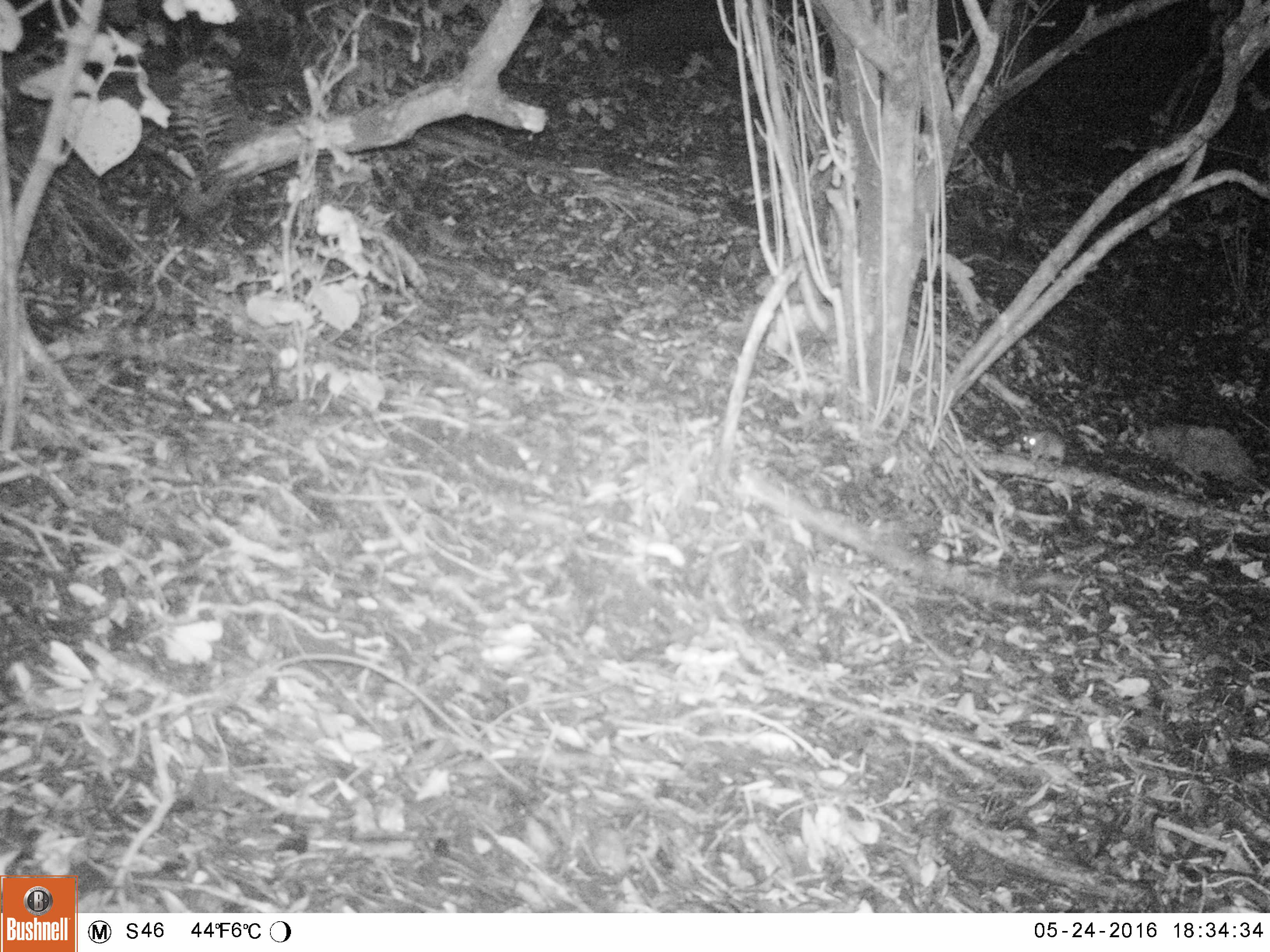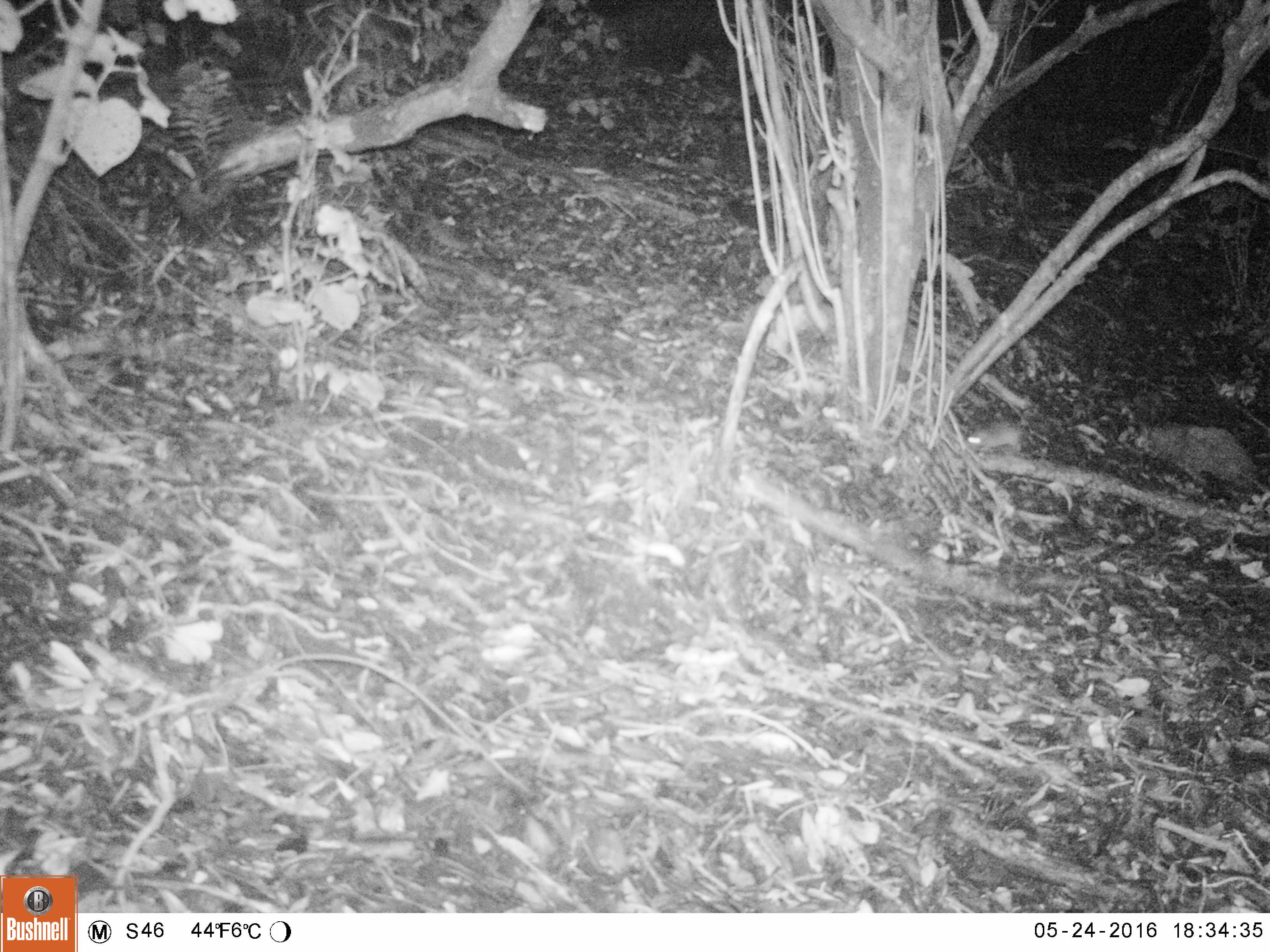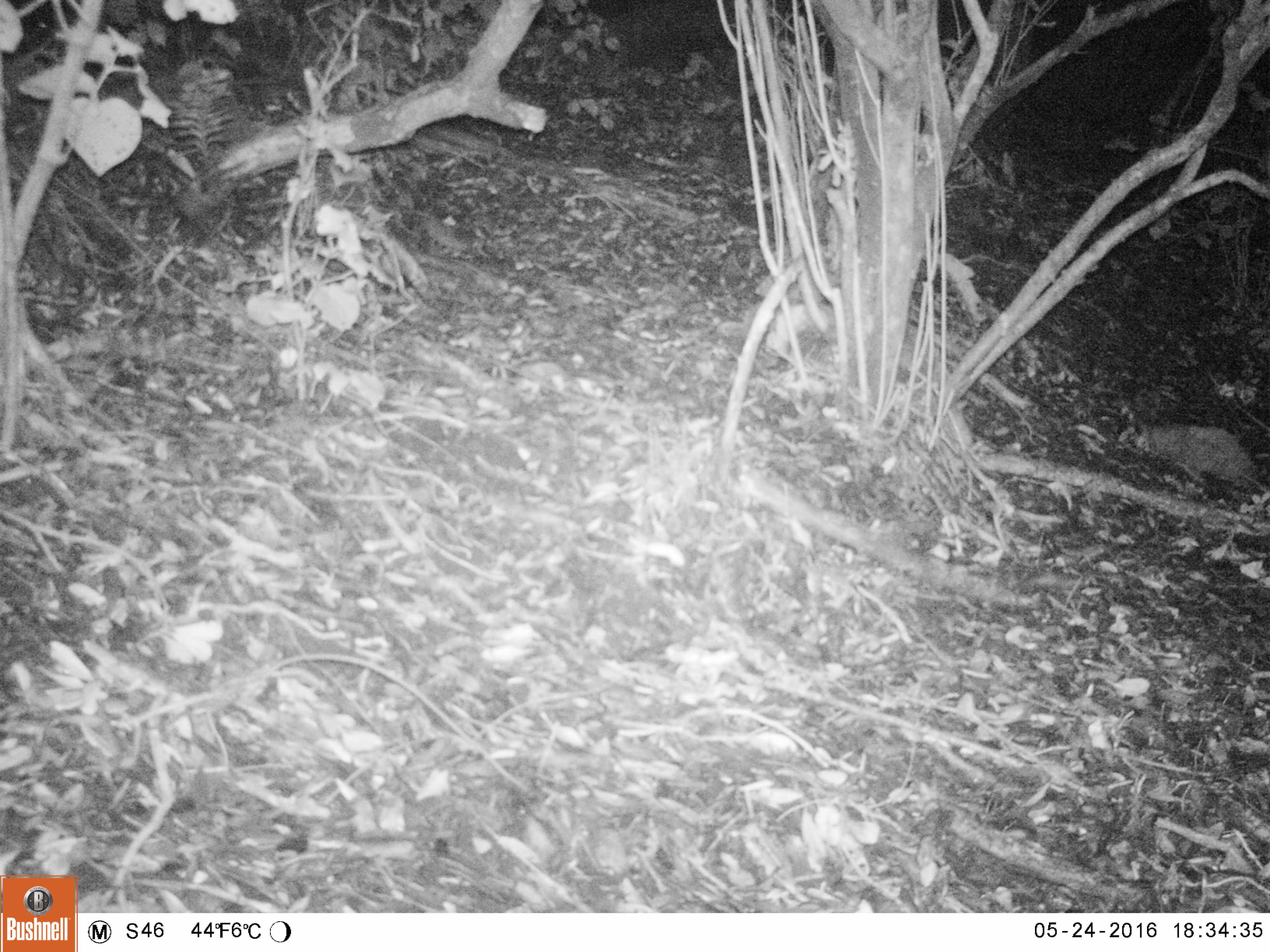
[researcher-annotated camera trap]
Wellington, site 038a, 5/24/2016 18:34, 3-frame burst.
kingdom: Animalia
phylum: Chordata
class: Mammalia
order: Rodentia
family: Muridae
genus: Rattus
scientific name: Rattus rattus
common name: ship rat